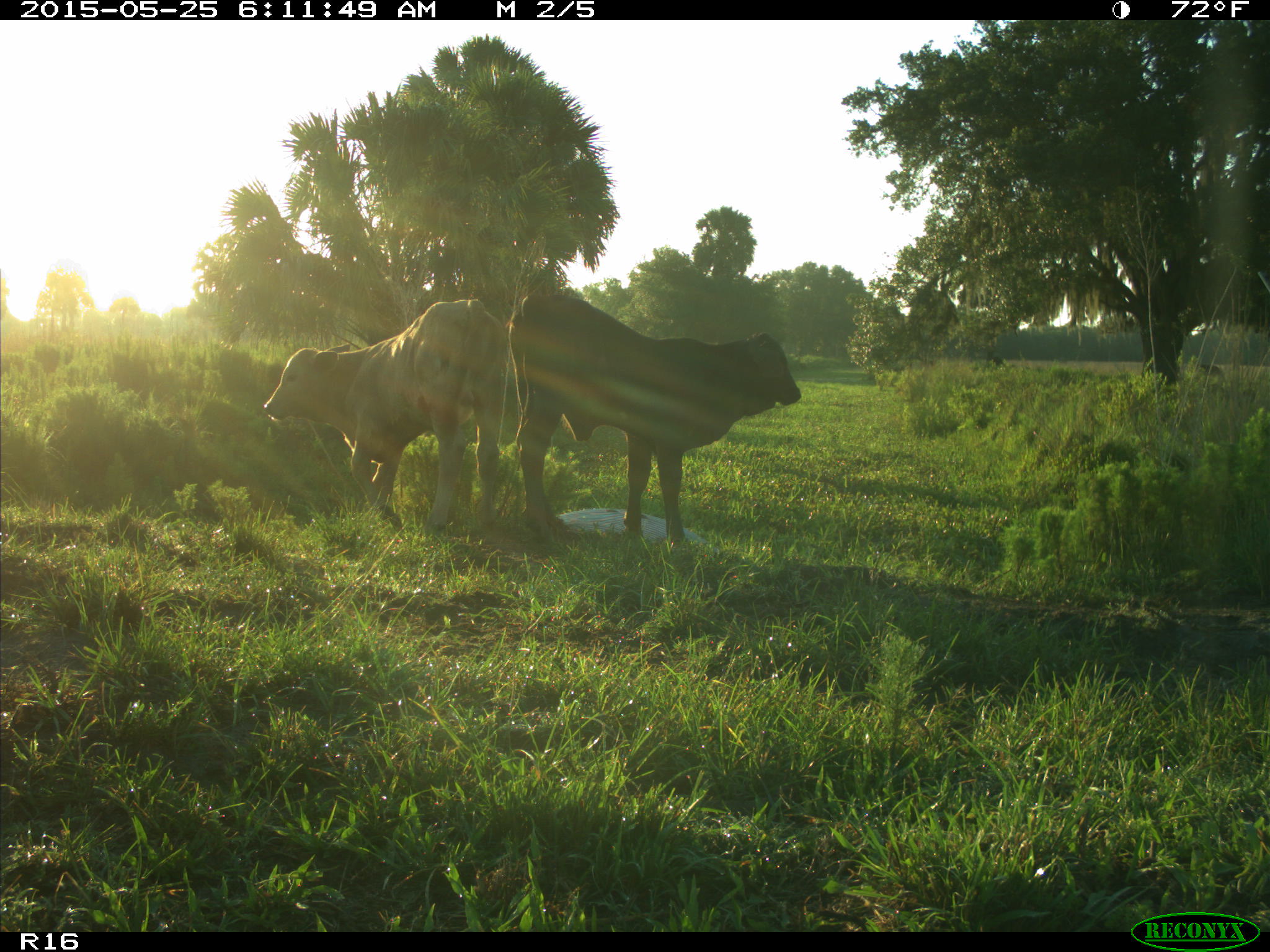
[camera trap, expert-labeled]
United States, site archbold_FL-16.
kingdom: Animalia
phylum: Chordata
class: Mammalia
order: Artiodactyla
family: Bovidae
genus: Bos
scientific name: Bos taurus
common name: domestic cow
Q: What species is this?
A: Bos taurus (domestic cow).